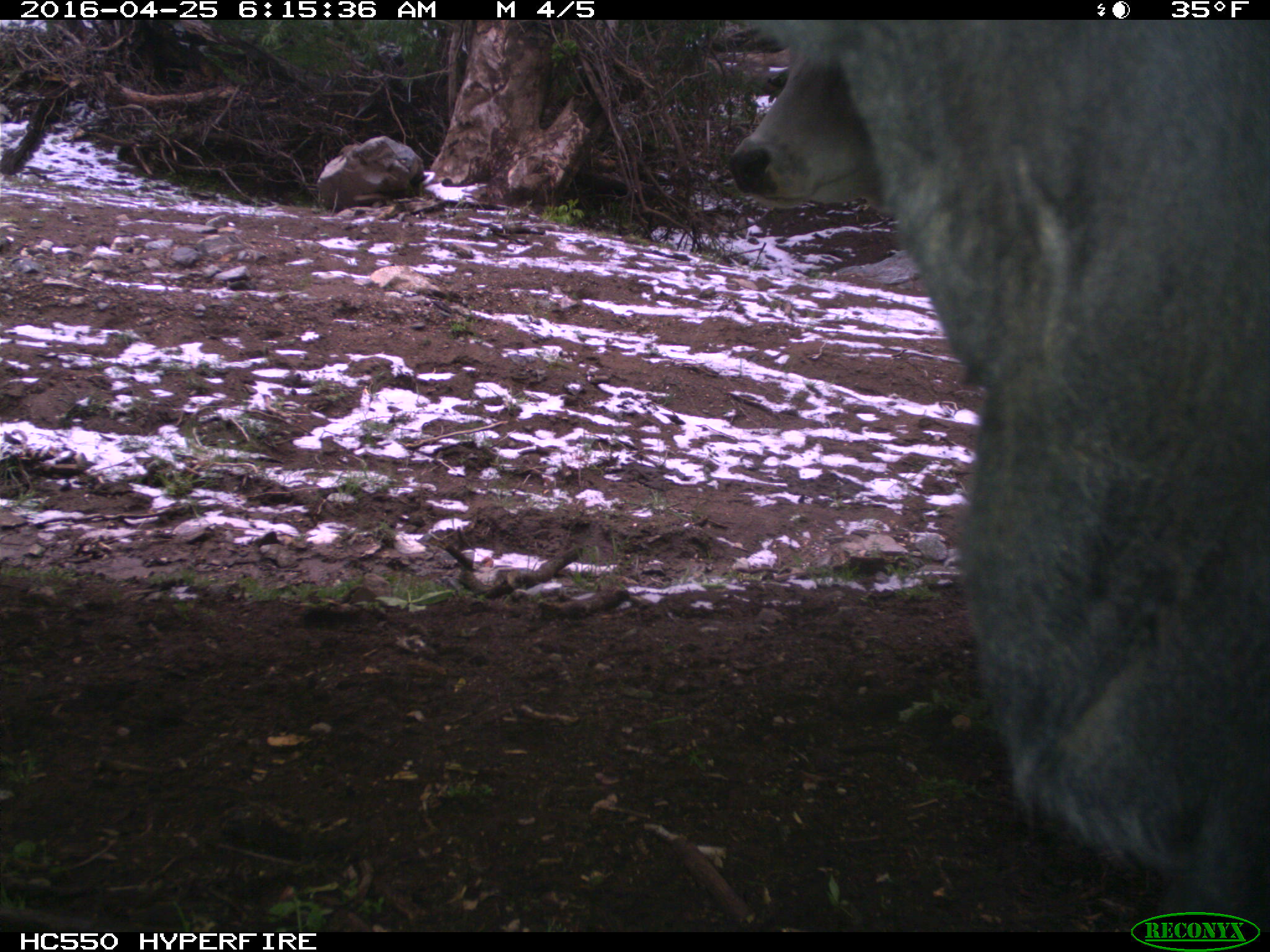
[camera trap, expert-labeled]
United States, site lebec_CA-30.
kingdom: Animalia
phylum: Chordata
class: Mammalia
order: Artiodactyla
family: Bovidae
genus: Bos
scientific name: Bos taurus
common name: domestic cow